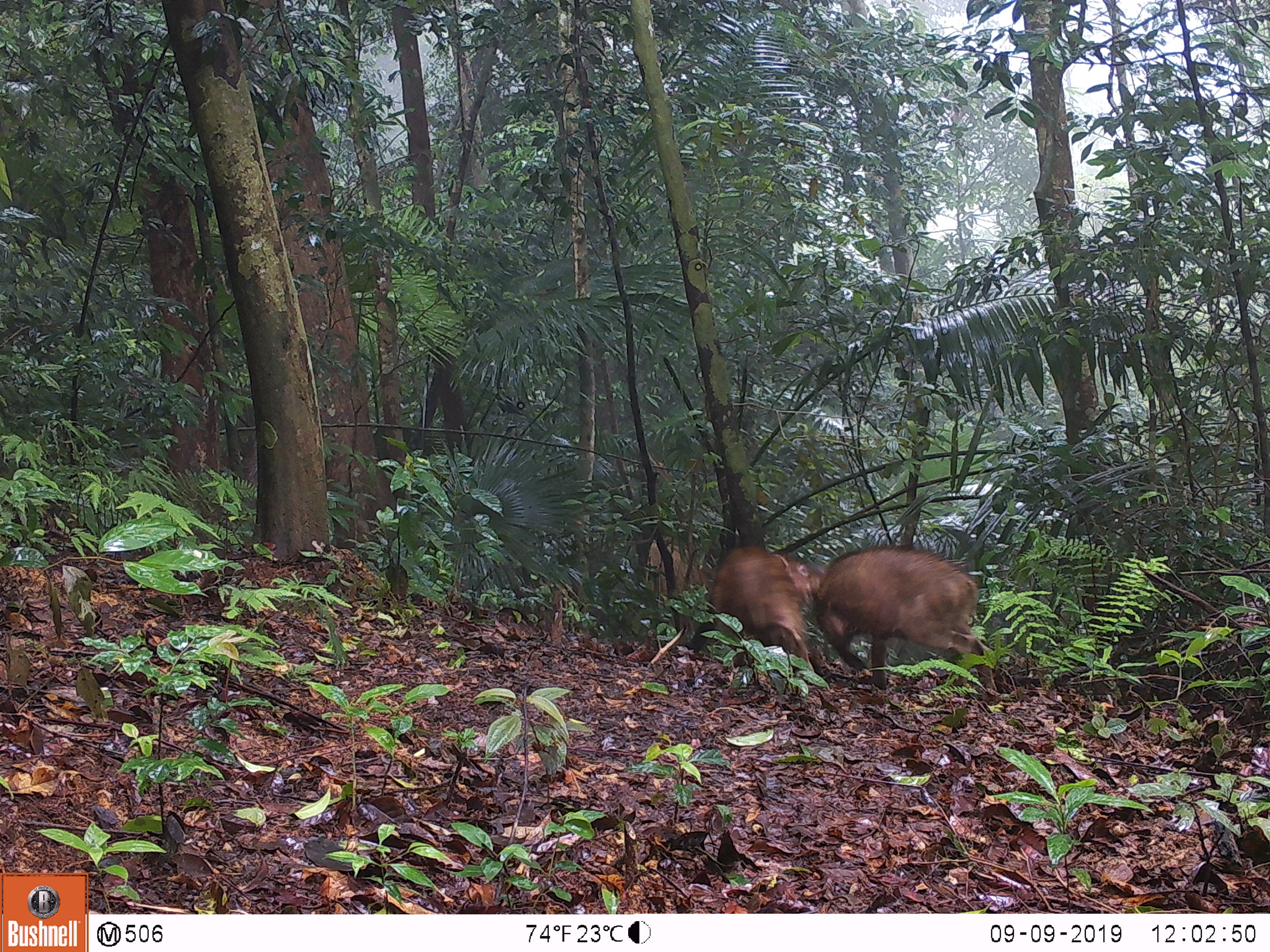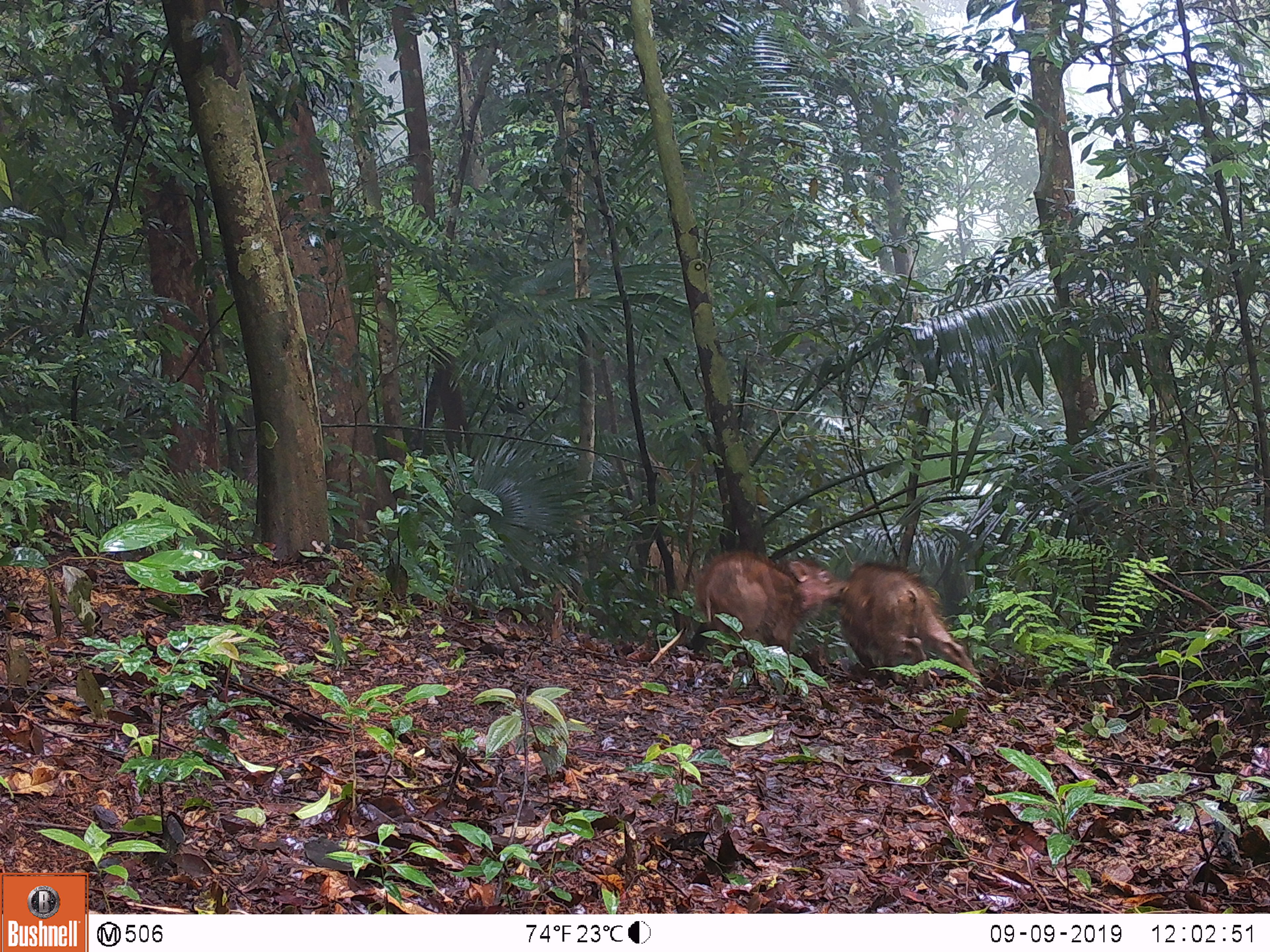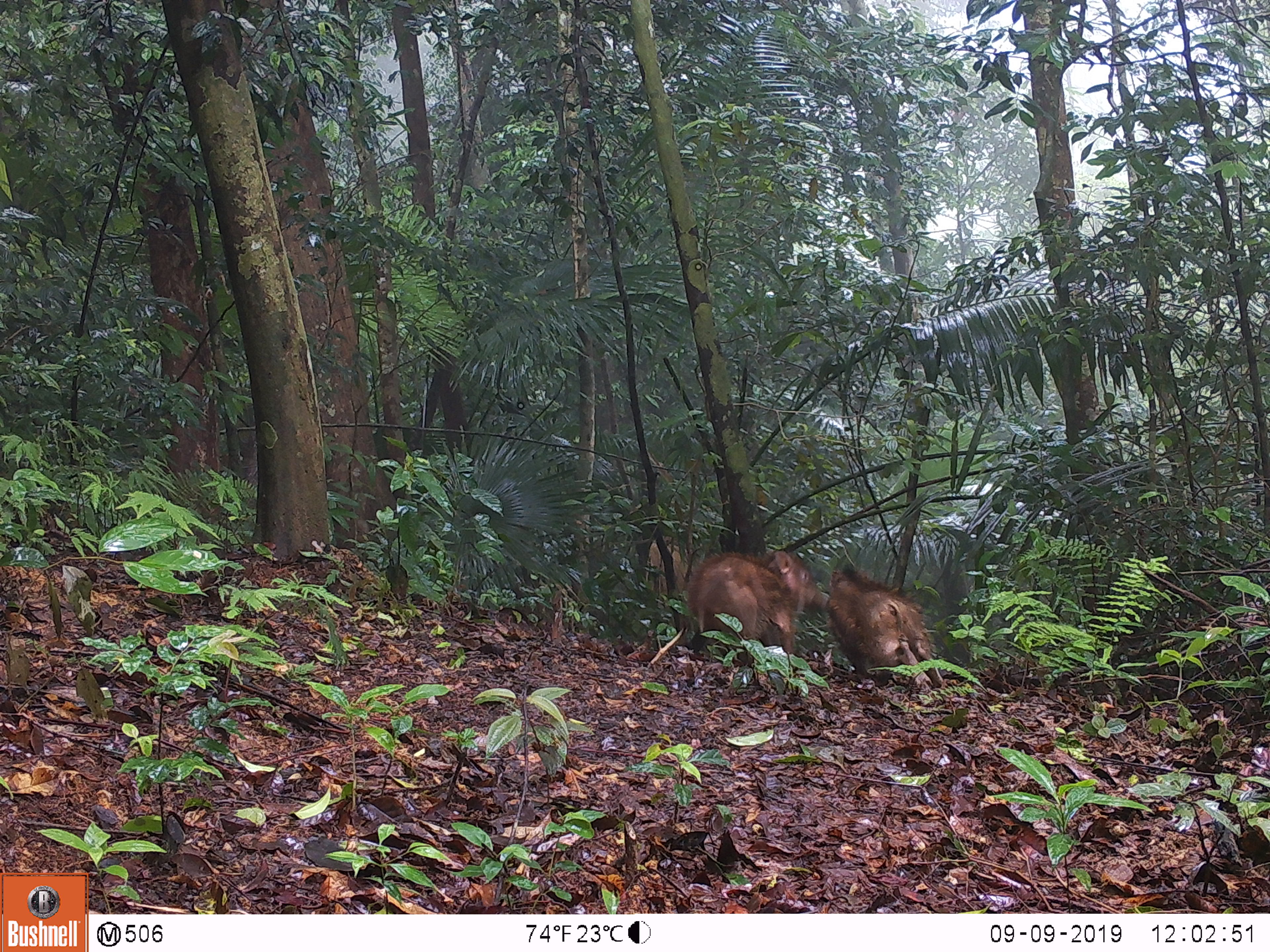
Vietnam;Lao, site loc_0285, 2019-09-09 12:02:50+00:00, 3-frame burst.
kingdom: Animalia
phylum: Chordata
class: Mammalia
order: Artiodactyla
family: Suidae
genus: Sus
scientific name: Sus scrofa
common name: eurasian wild pig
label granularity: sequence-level